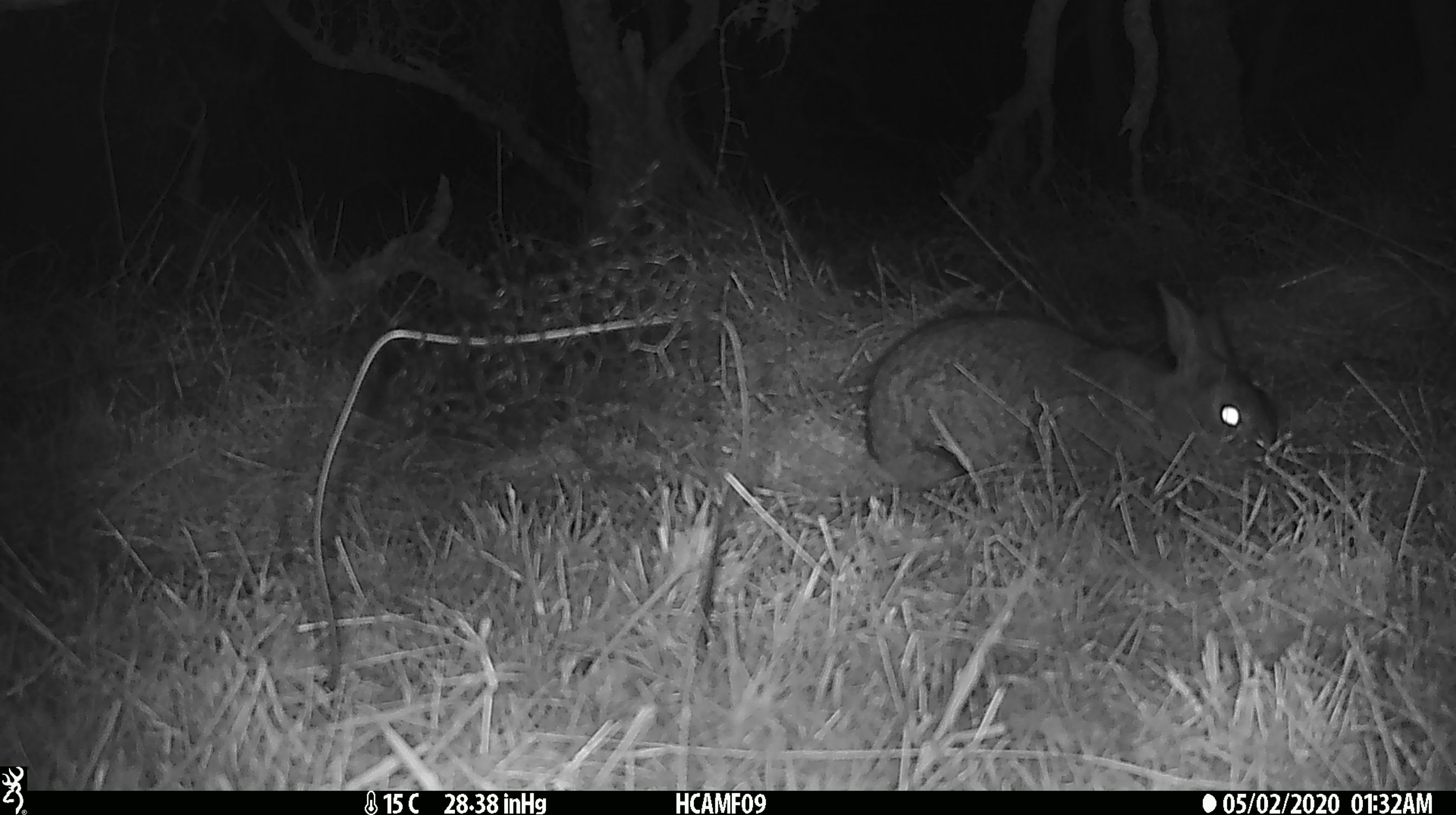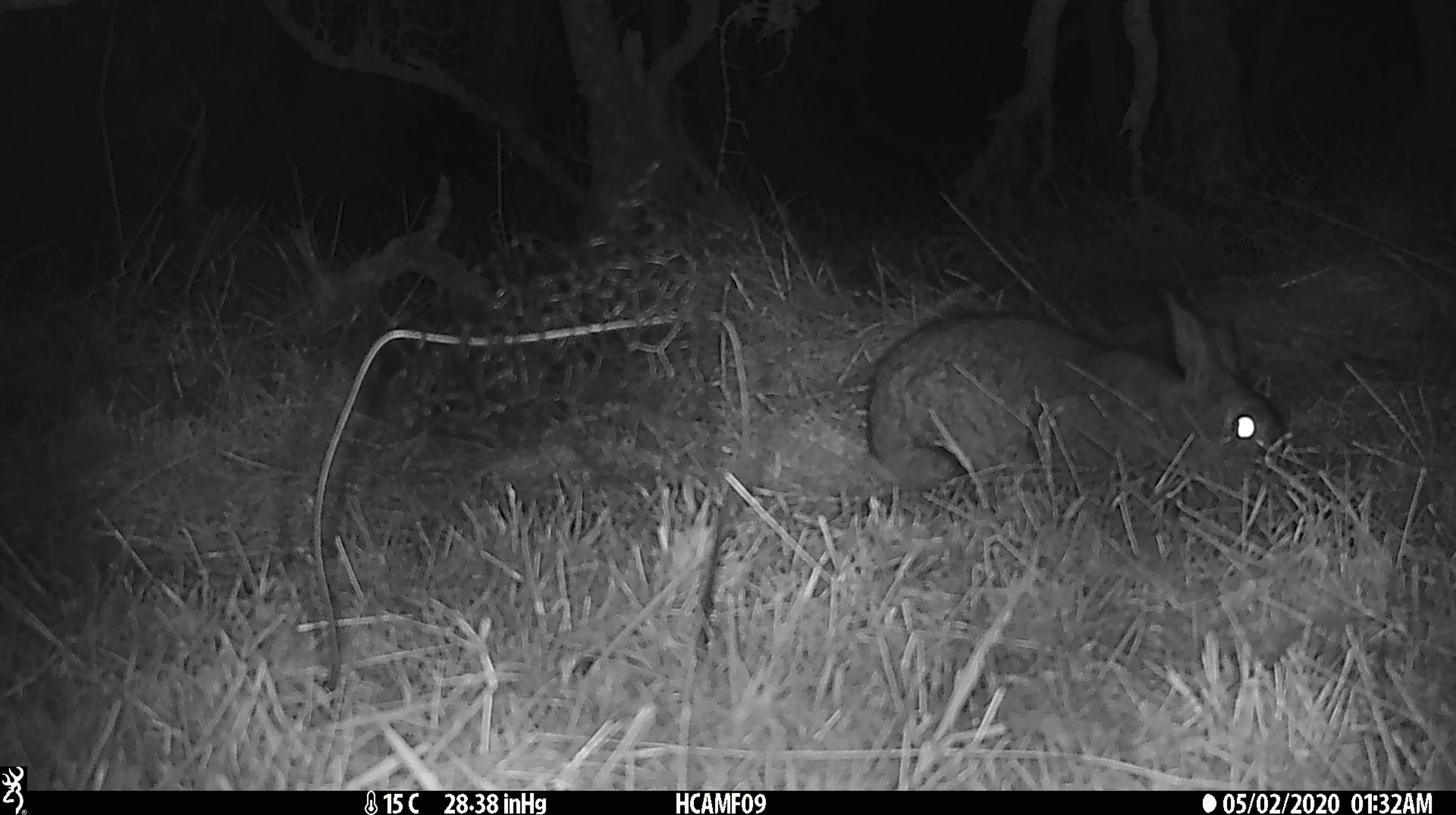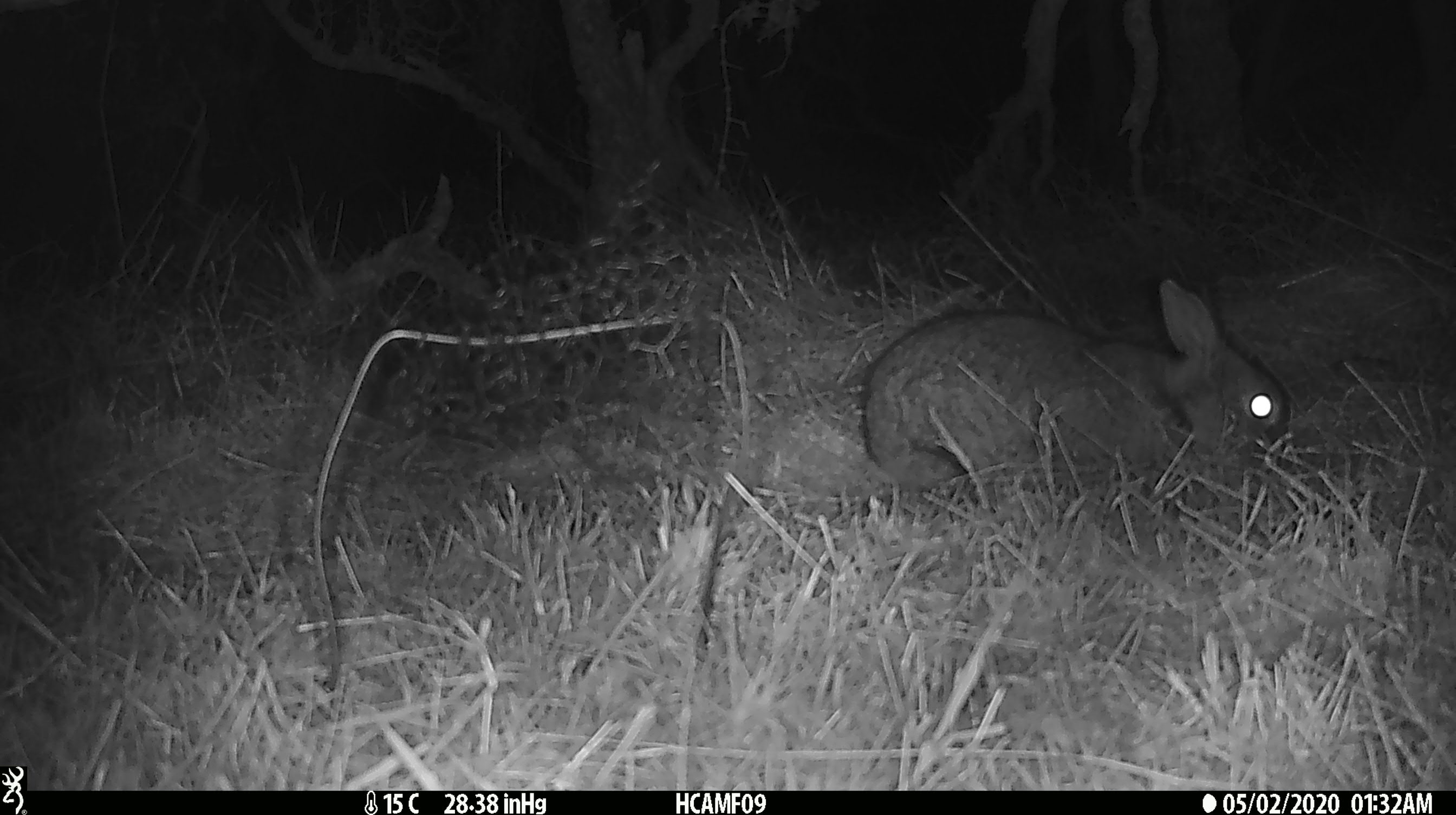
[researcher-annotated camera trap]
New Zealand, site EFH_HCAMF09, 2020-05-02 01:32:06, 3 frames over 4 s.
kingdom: Animalia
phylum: Chordata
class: Mammalia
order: Lagomorpha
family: Leporidae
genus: Oryctolagus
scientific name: Oryctolagus cuniculus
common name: european rabbit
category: rabbit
Rabbit (european rabbit) (Oryctolagus cuniculus).